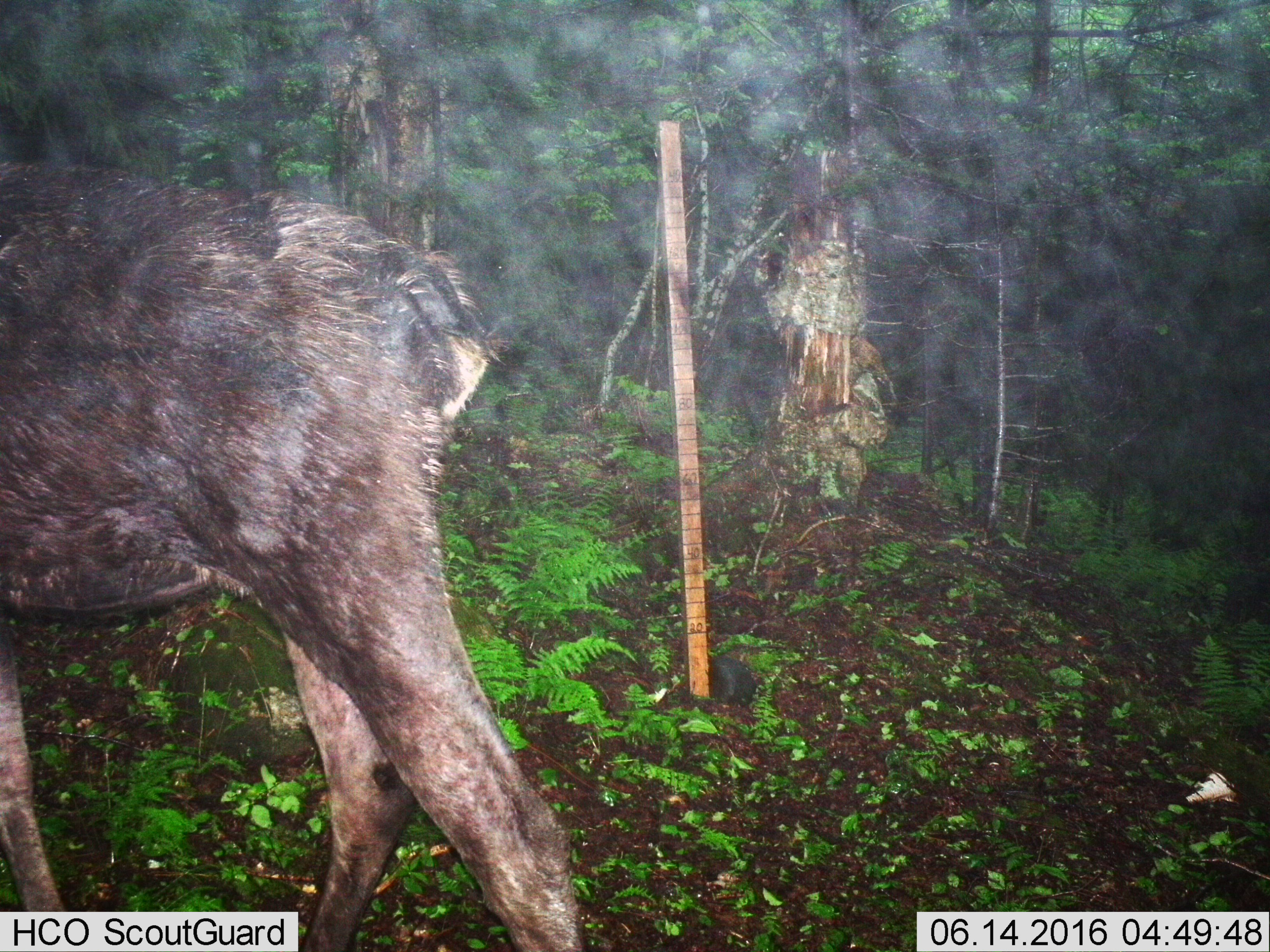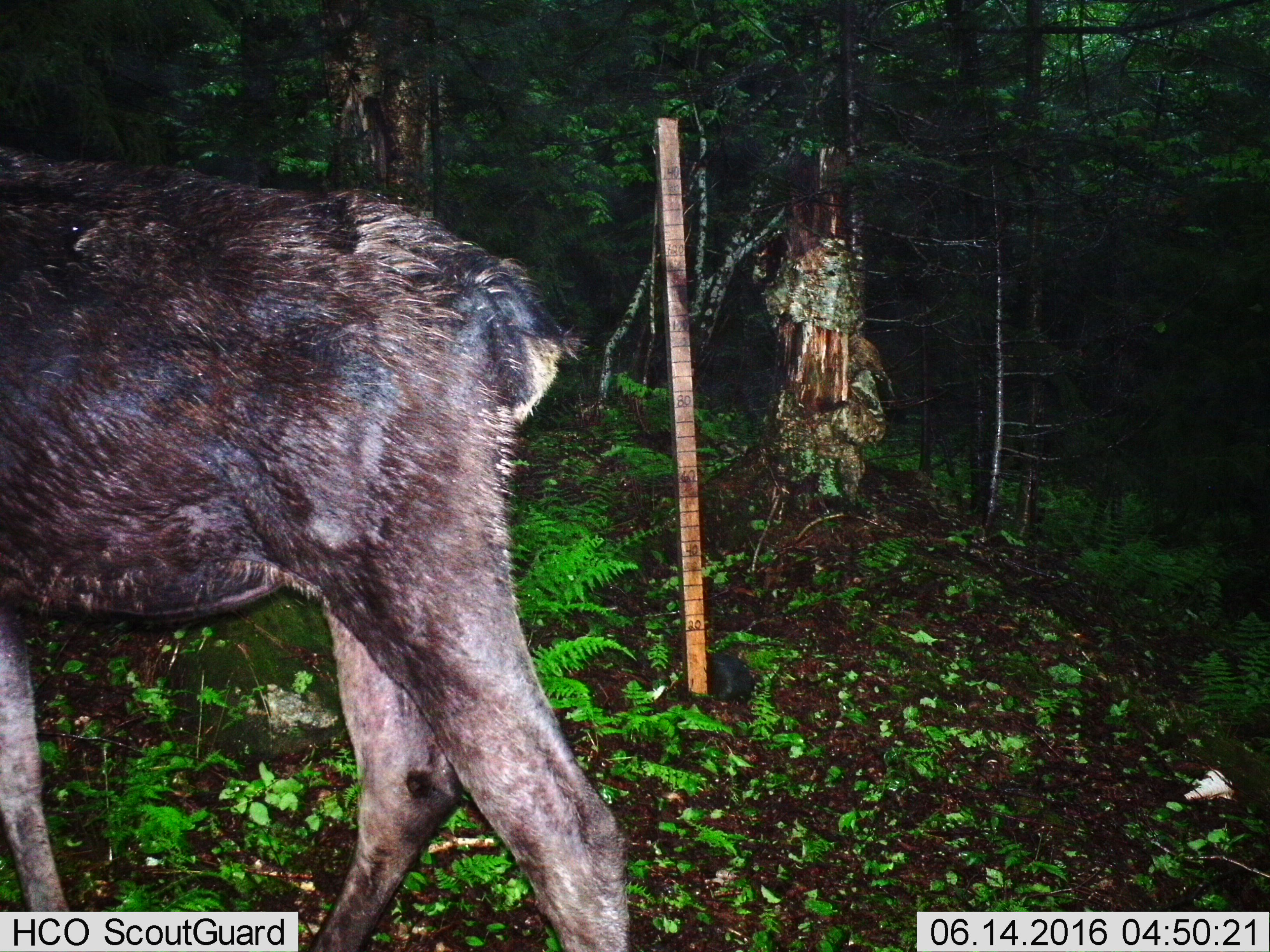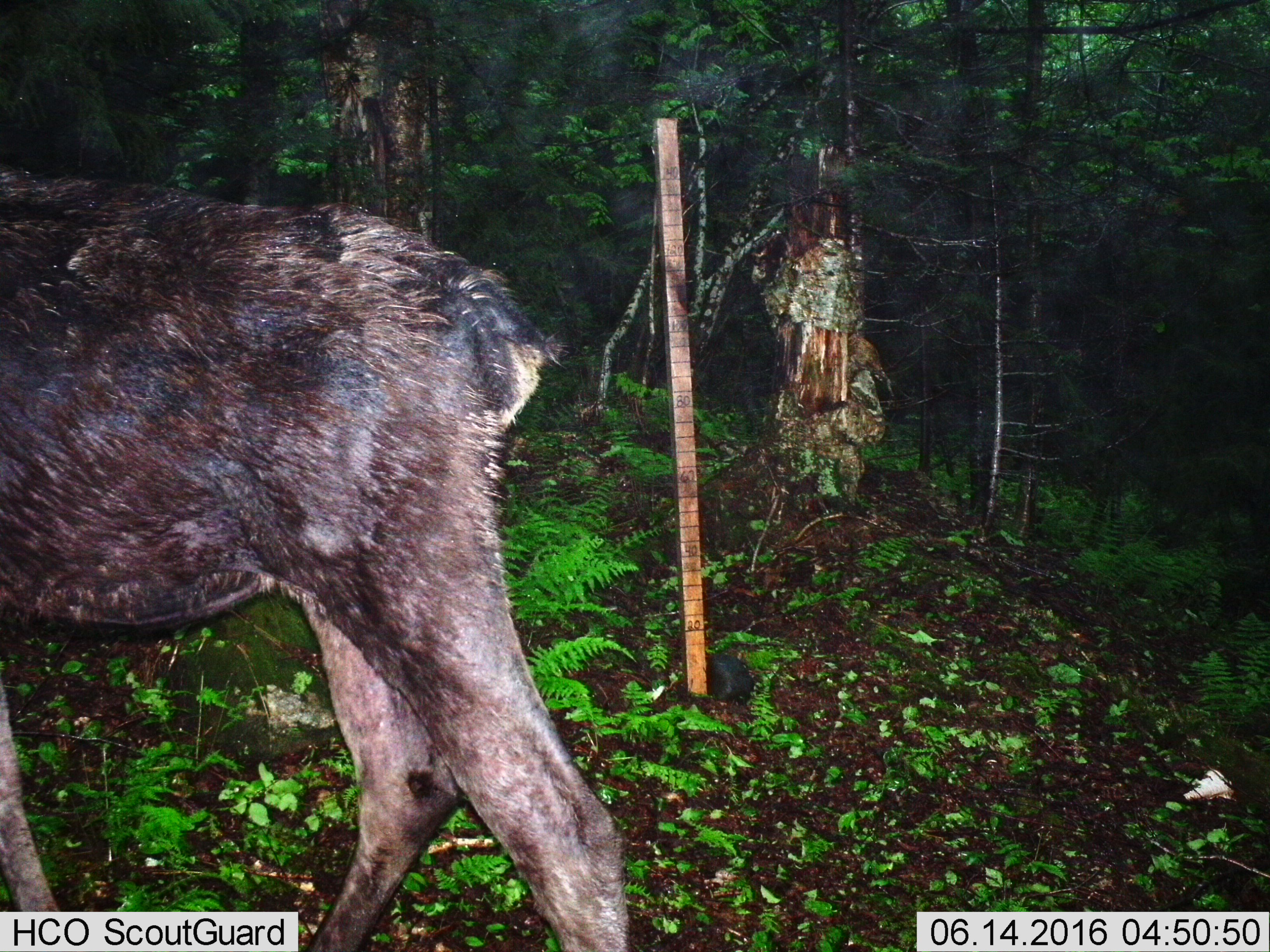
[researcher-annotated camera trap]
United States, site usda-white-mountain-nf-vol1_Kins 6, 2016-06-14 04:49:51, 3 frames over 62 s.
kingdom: Animalia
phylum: Chordata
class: Mammalia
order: Artiodactyla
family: Cervidae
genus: Alces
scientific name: Alces alces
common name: moose